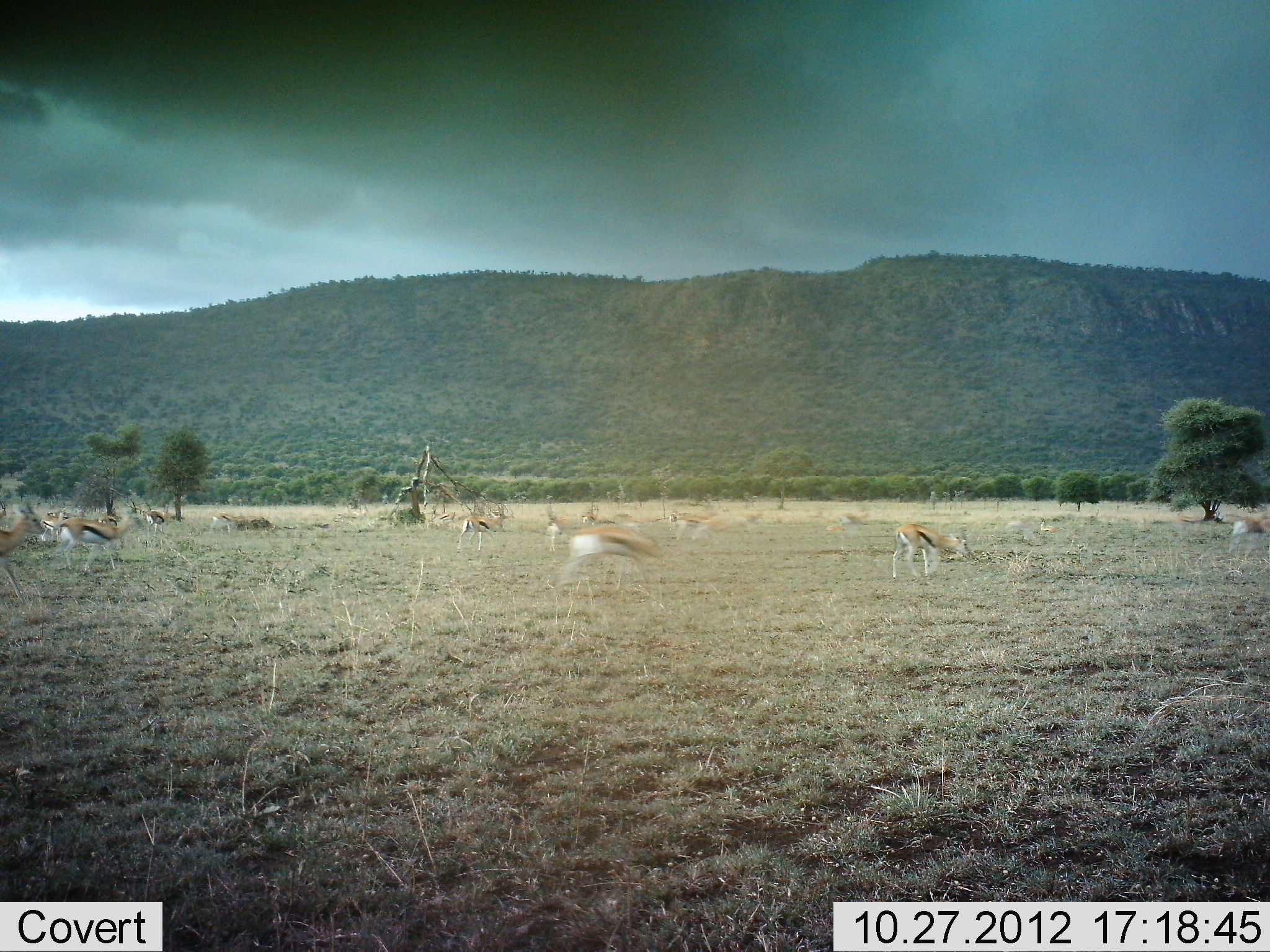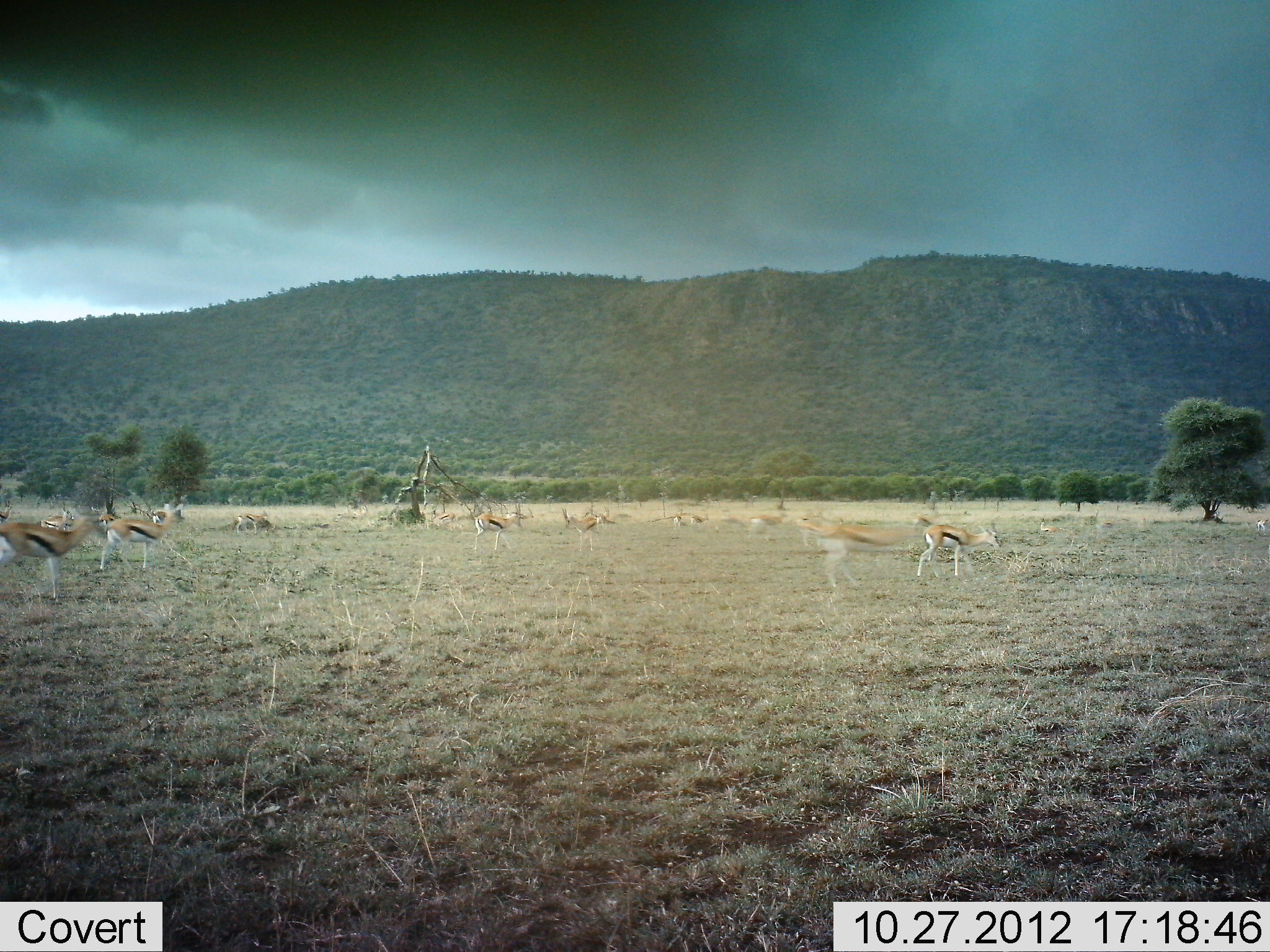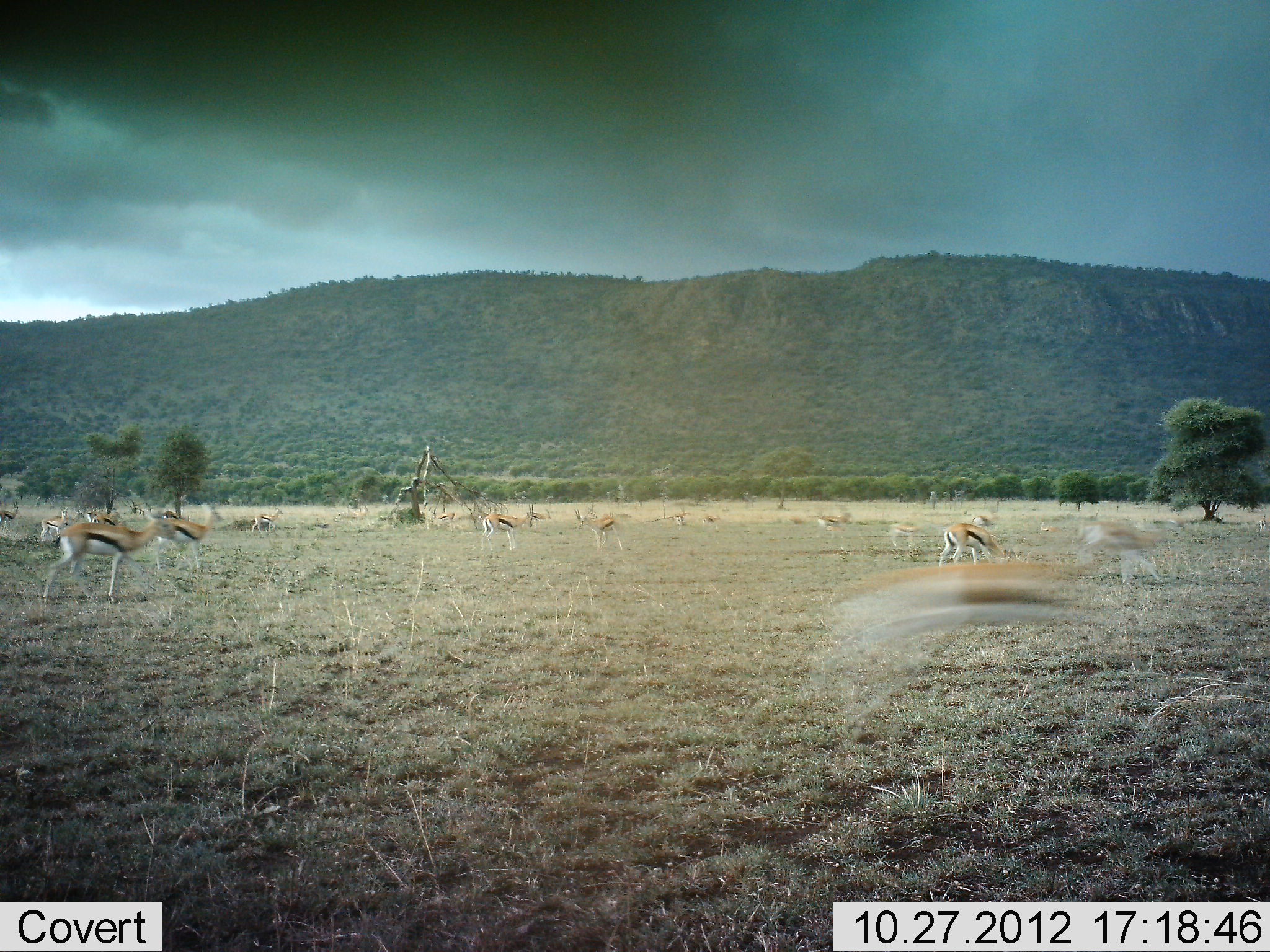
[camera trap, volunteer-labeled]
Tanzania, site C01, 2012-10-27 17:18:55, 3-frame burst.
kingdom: Animalia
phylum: Chordata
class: Mammalia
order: Artiodactyla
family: Bovidae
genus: Eudorcas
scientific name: Eudorcas thomsonii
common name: thomson's gazelle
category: gazellethomsons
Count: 11-50.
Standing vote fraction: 10%.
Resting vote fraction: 0%.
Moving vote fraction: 100%.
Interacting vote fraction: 0%.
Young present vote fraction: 0%.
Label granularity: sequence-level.